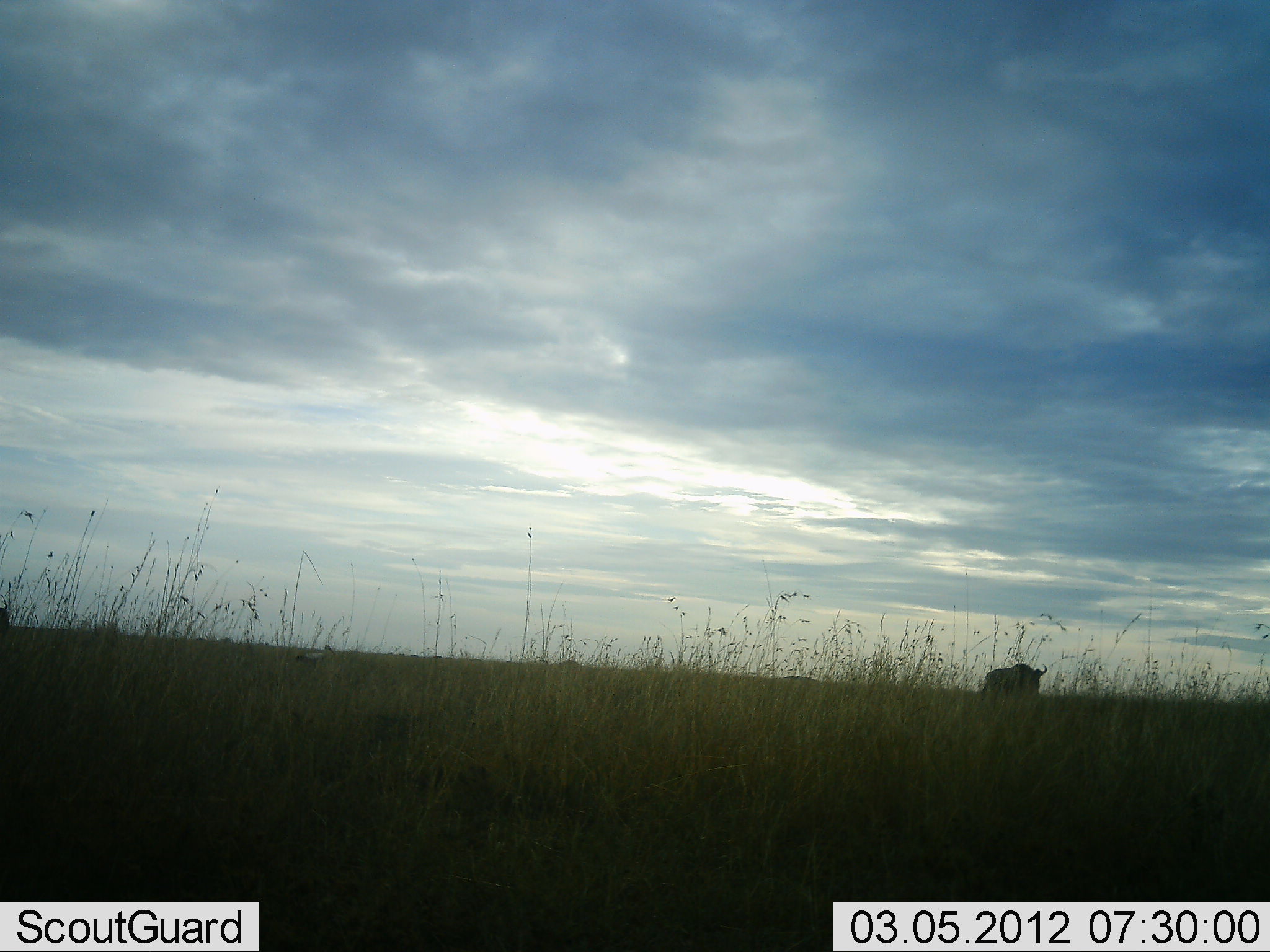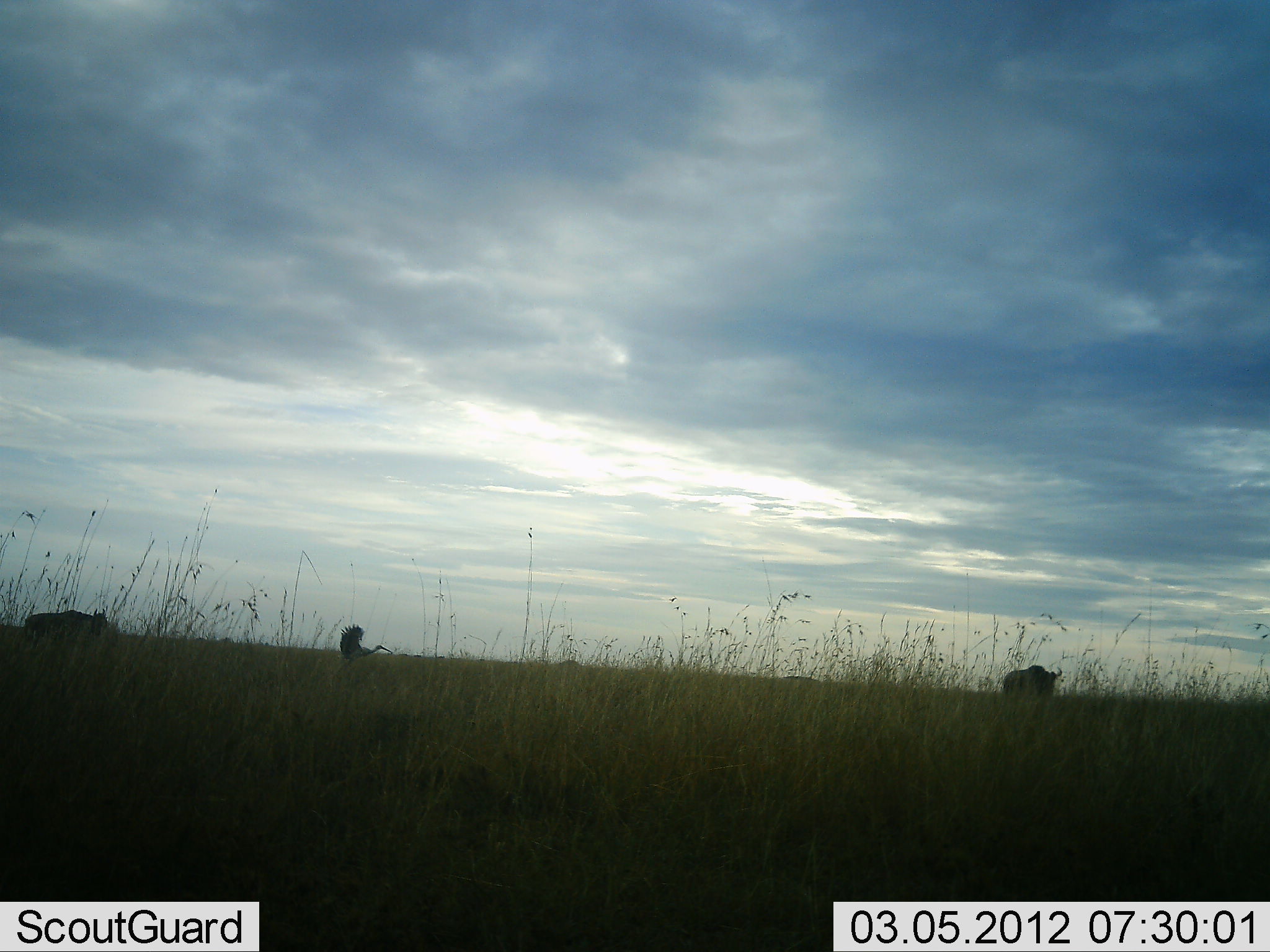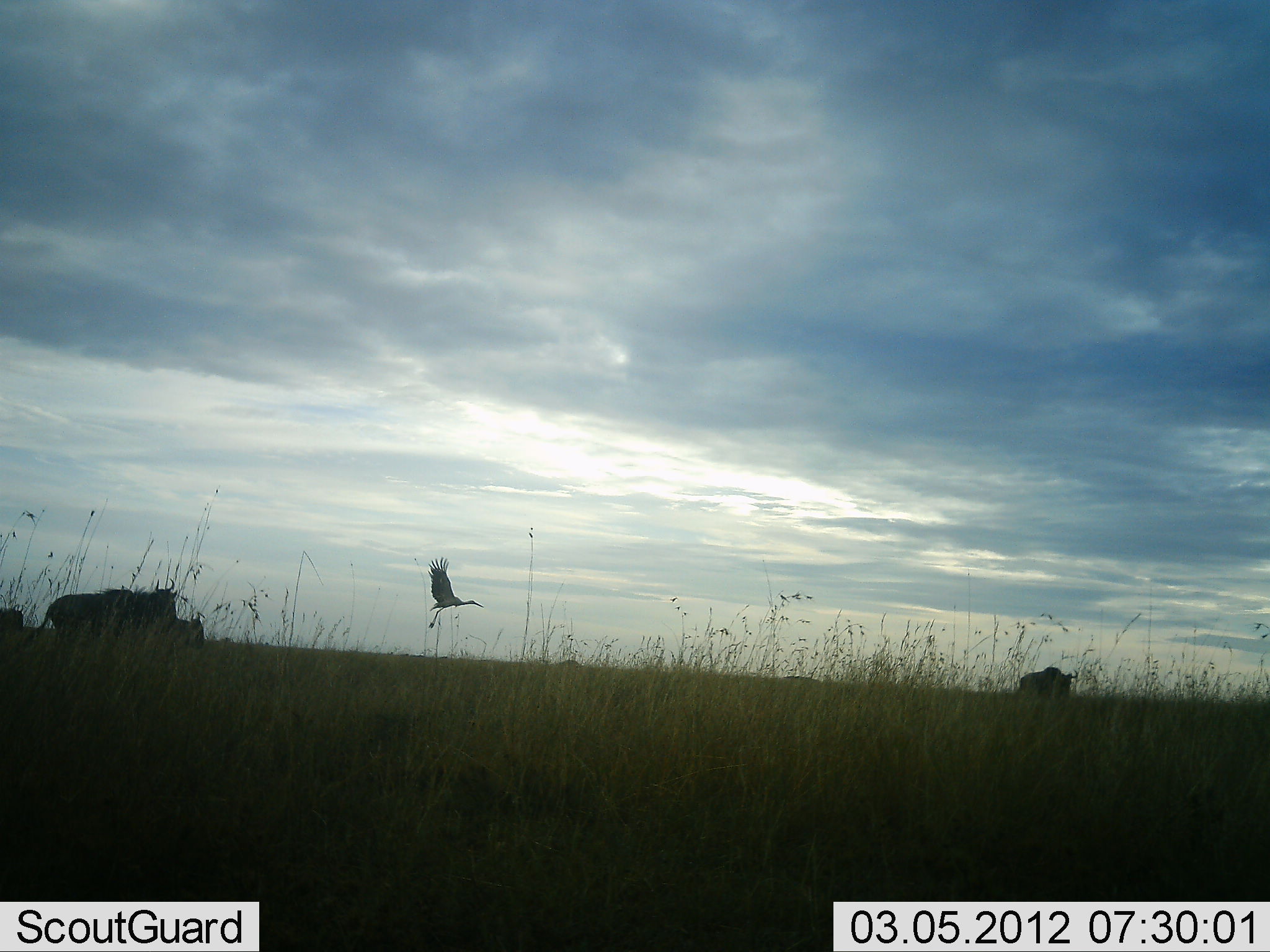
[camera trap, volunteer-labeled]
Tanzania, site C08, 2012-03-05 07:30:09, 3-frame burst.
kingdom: Animalia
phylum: Chordata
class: Aves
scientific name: Aves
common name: bird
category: otherbird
Otherbird (bird) (Aves), count 1. Behavior (volunteer vote fractions): standing 0%, resting 0%, moving 100%, interacting 0%. Young present (vote fraction): 0%. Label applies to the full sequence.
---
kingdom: Animalia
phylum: Chordata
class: Mammalia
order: Artiodactyla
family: Bovidae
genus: Connochaetes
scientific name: Connochaetes taurinus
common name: blue wildebeest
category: wildebeest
Wildebeest (blue wildebeest) (Connochaetes taurinus), count 4. Behavior (volunteer vote fractions): standing 21%, resting 0%, moving 92%, interacting 0%. Young present (vote fraction): 0%. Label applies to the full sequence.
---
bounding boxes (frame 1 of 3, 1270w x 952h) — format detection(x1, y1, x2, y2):
animal: detection(978, 662, 1049, 700)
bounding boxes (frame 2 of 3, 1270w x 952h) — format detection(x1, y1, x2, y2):
animal: detection(23, 608, 111, 650); detection(334, 621, 395, 671); detection(1001, 664, 1064, 712)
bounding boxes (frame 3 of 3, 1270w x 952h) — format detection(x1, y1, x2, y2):
animal: detection(21, 584, 145, 647); detection(422, 556, 486, 630); detection(126, 578, 181, 642); detection(141, 609, 207, 651); detection(1013, 664, 1079, 706); detection(0, 598, 30, 665)